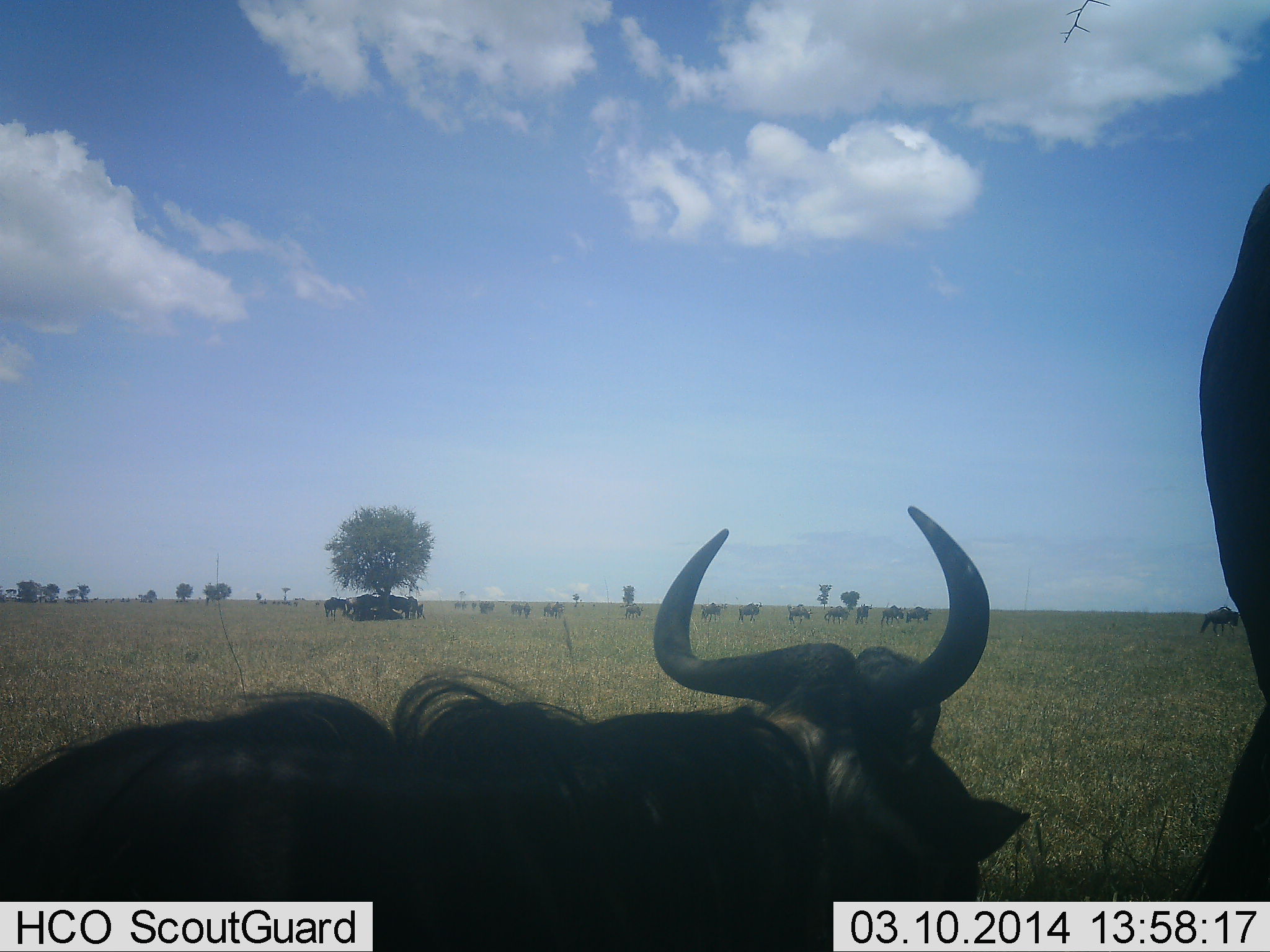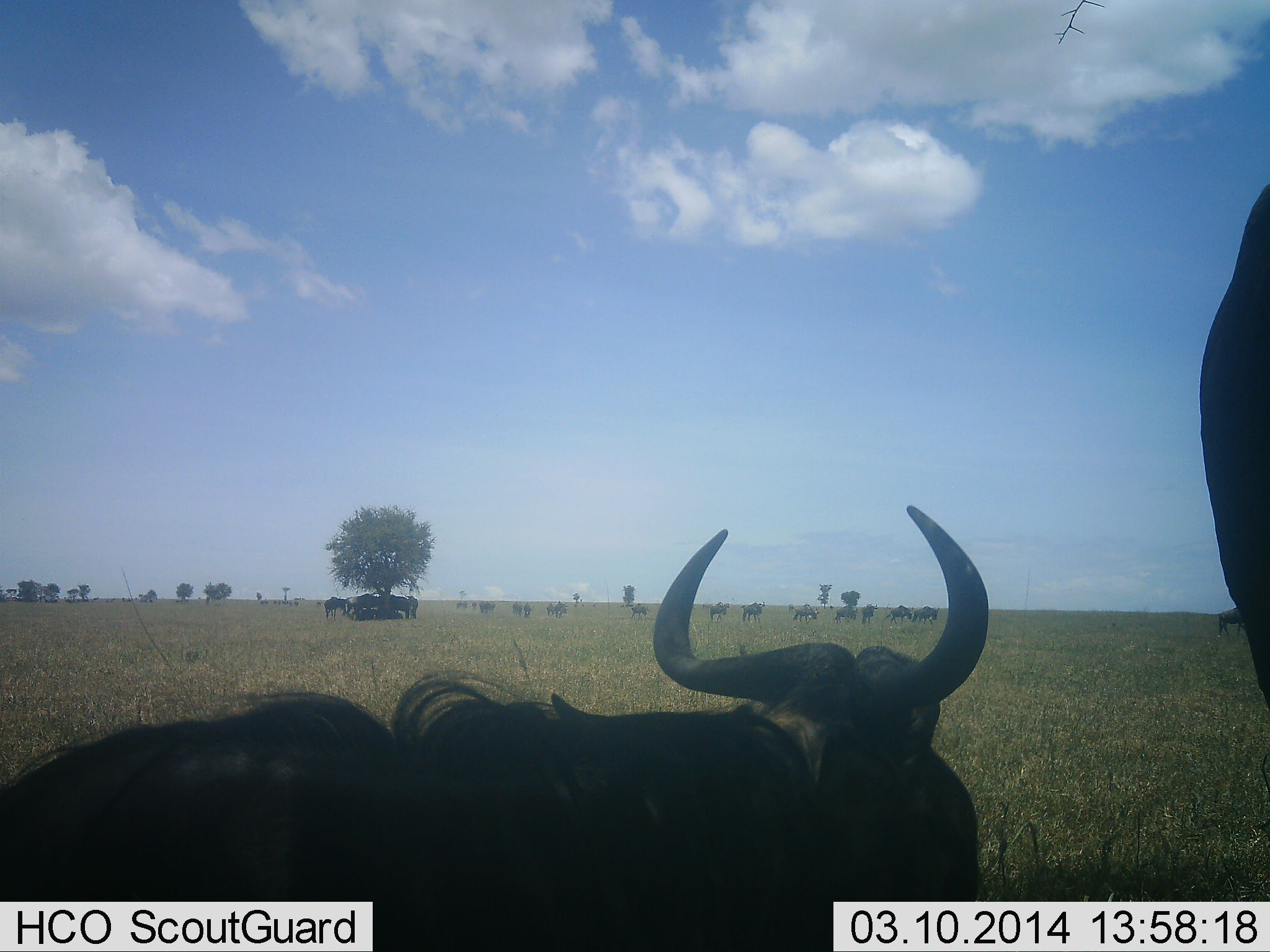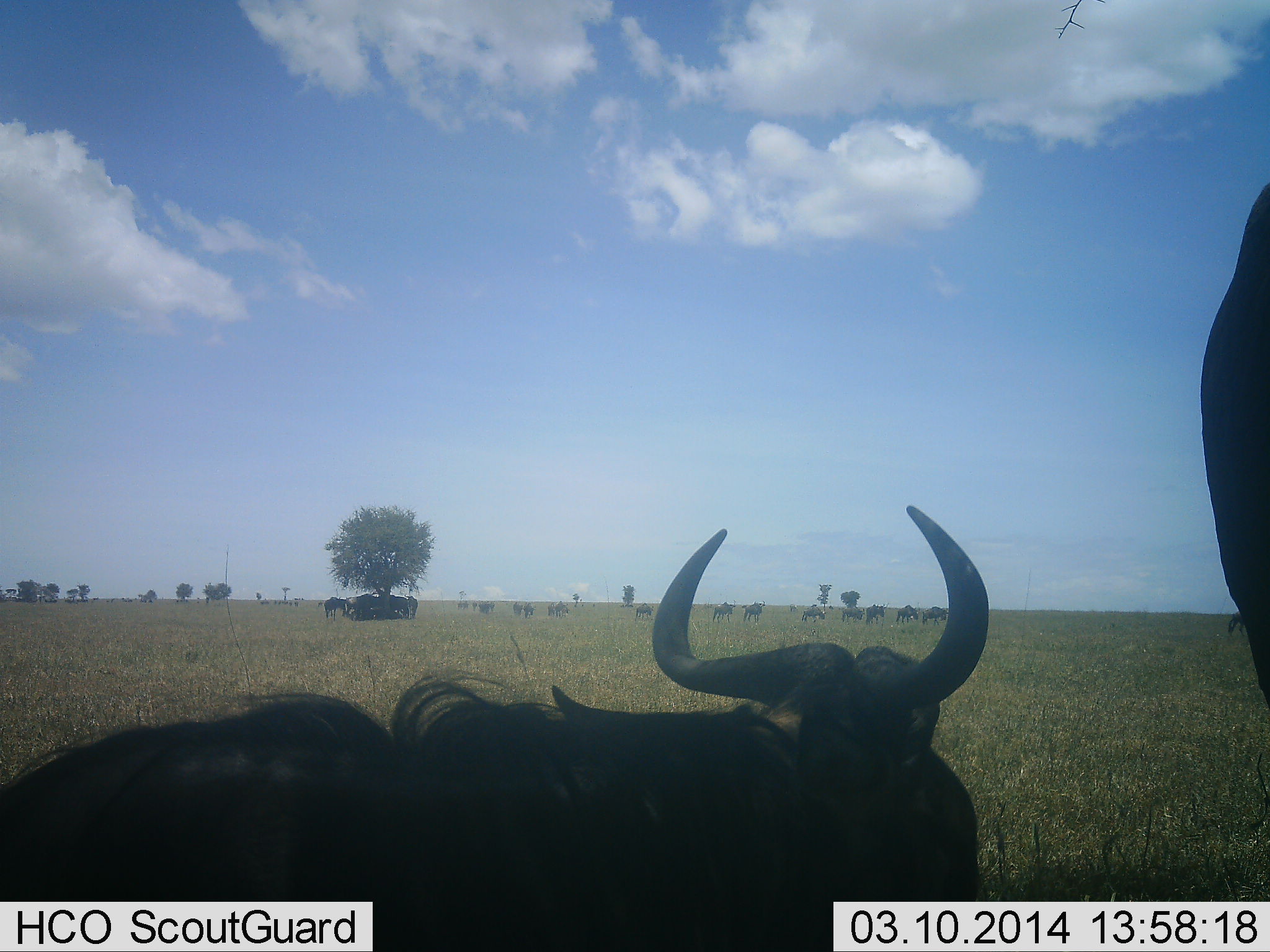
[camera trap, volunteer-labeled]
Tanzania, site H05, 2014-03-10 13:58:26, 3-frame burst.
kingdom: Animalia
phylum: Chordata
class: Mammalia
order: Artiodactyla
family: Bovidae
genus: Connochaetes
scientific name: Connochaetes taurinus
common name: blue wildebeest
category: wildebeest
Wildebeest (blue wildebeest) (Connochaetes taurinus), count 11-50. Behavior (volunteer vote fractions): standing 71%, resting 84%, moving 52%, interacting 6%. Young present (vote fraction): 0%. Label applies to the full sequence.